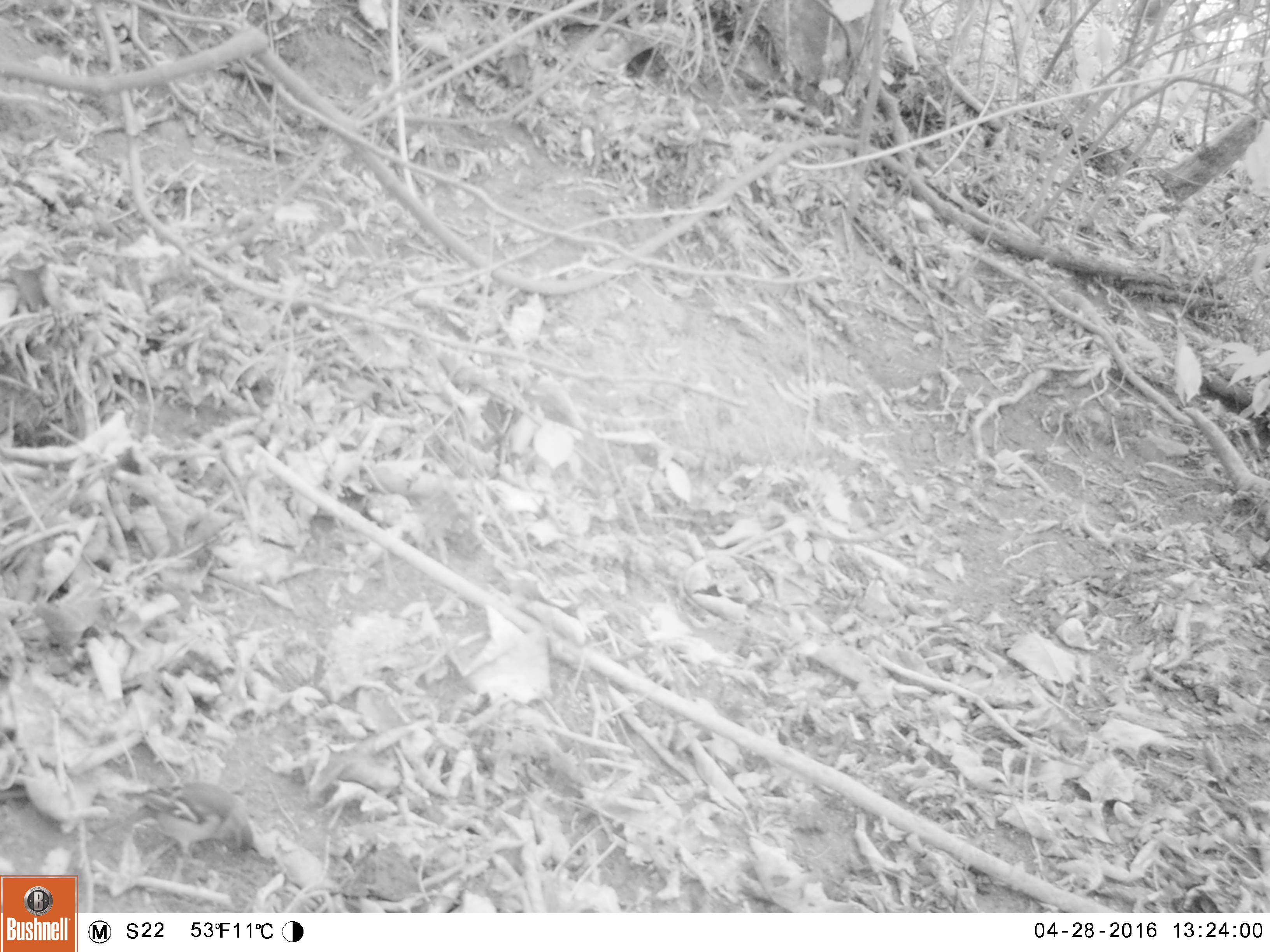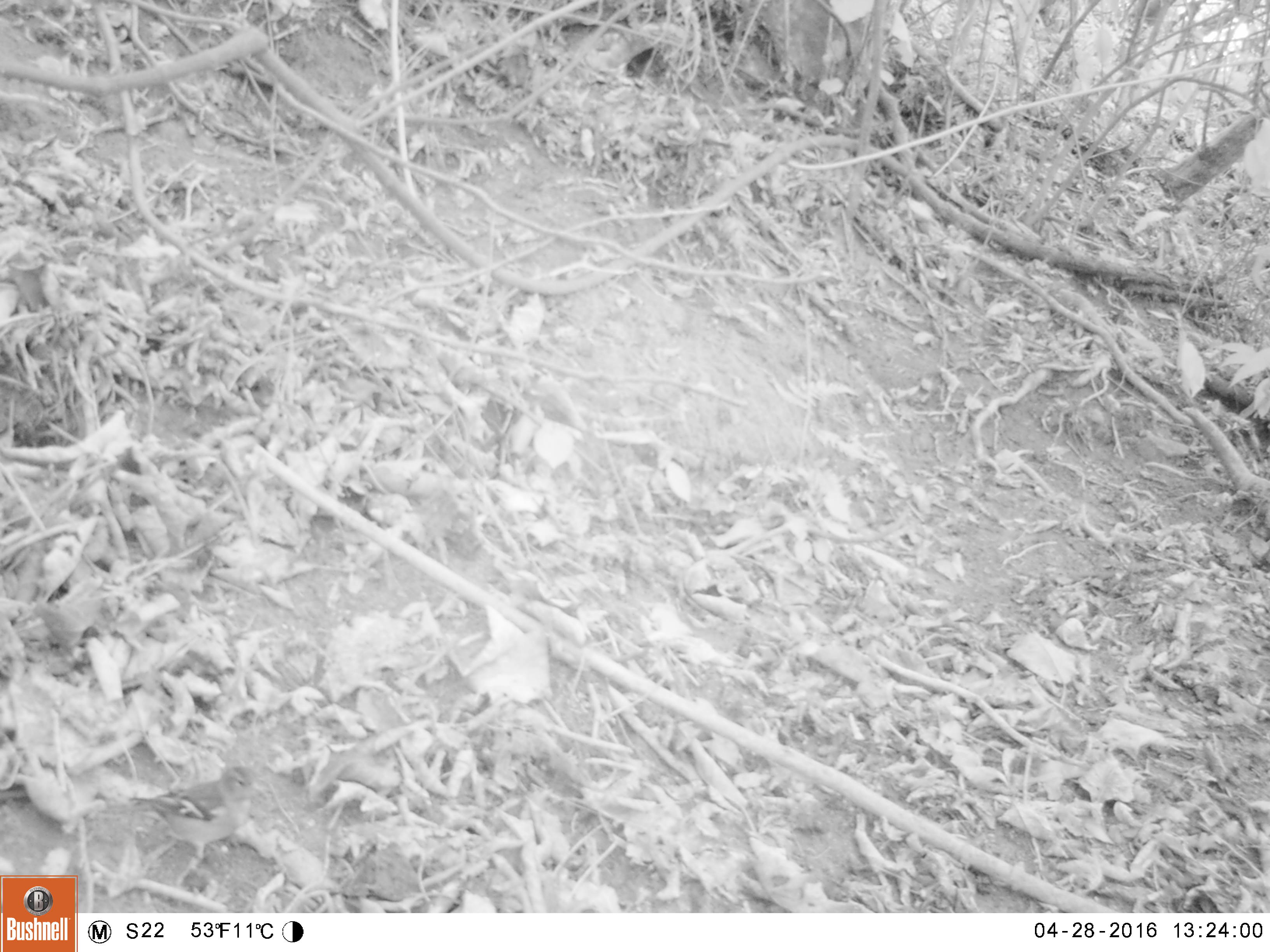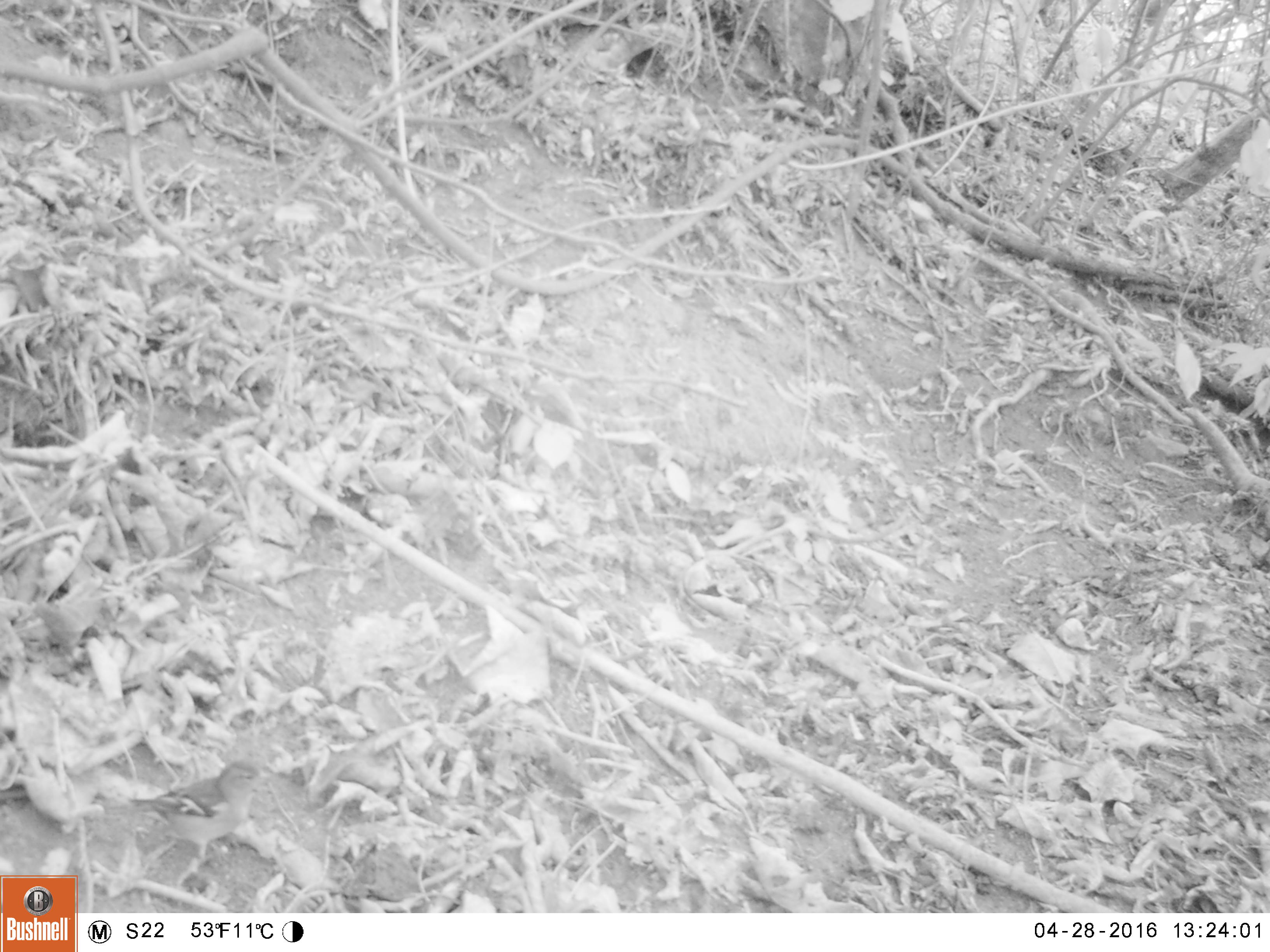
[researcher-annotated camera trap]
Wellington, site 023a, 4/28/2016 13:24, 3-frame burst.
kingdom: Animalia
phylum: Chordata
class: Aves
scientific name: Aves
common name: bird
Bird (Aves).